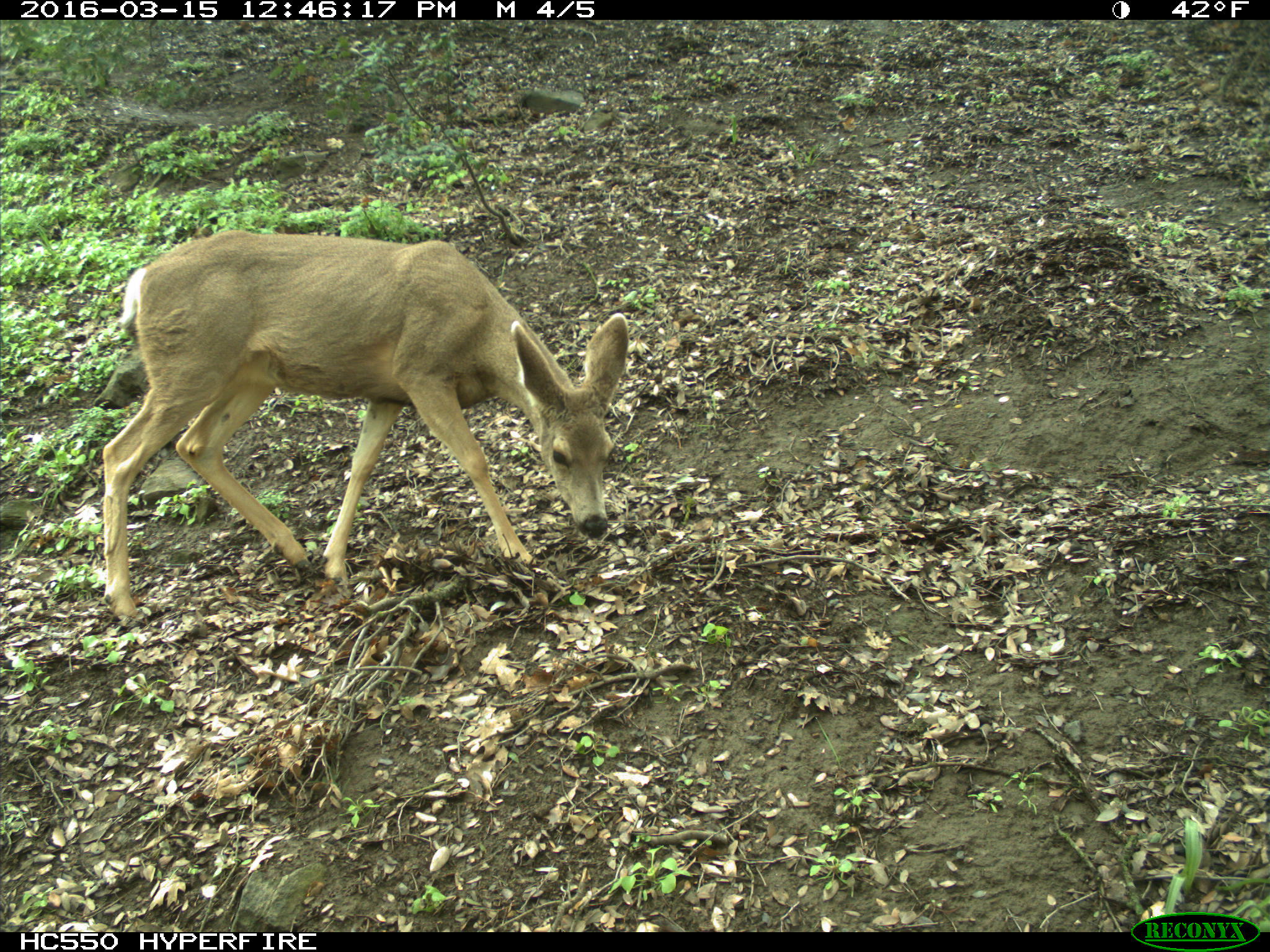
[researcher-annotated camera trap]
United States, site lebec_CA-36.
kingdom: Animalia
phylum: Chordata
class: Mammalia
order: Artiodactyla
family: Cervidae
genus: Odocoileus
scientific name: Odocoileus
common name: deer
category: unidentified deer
Unidentified deer (deer) (Odocoileus).